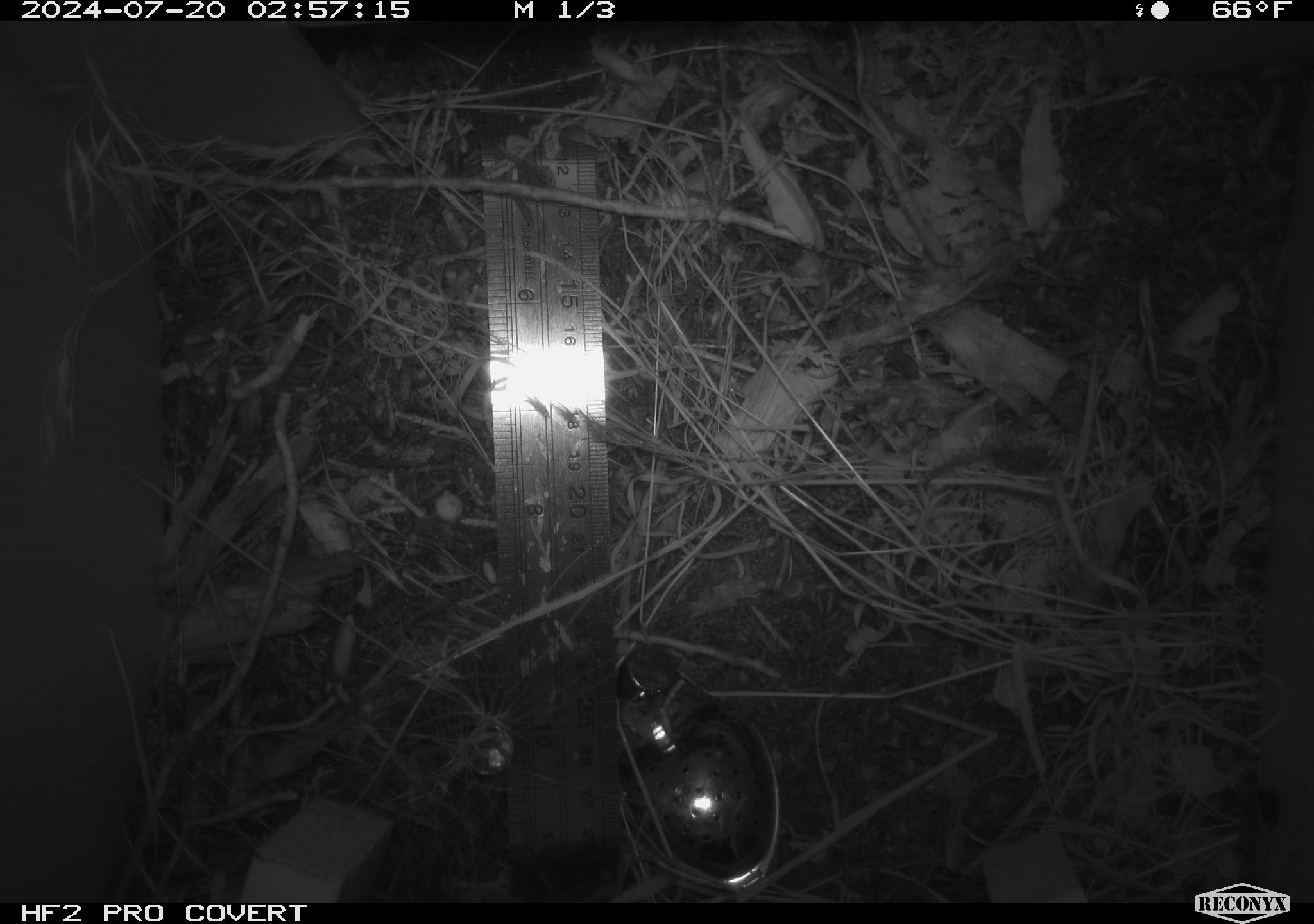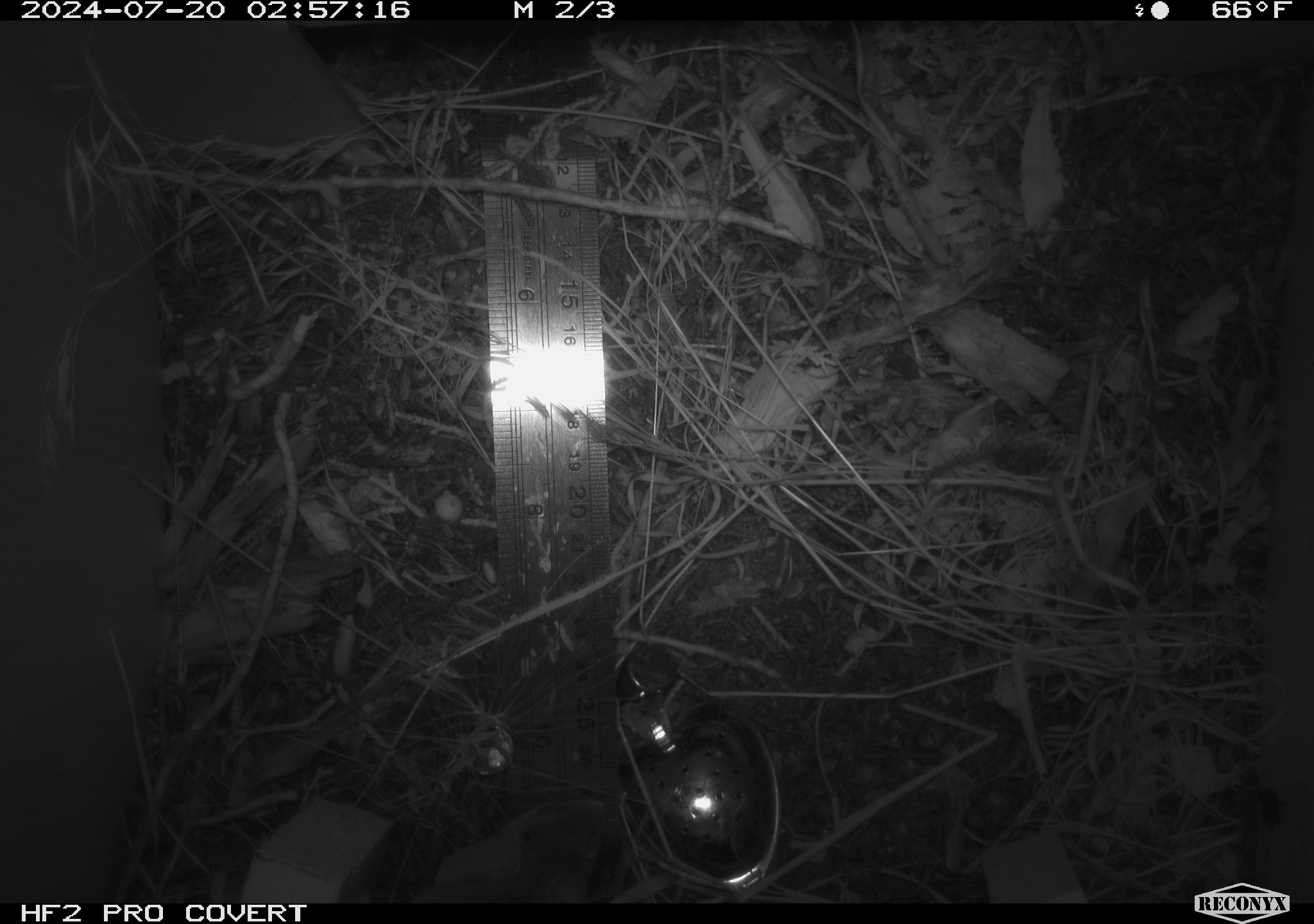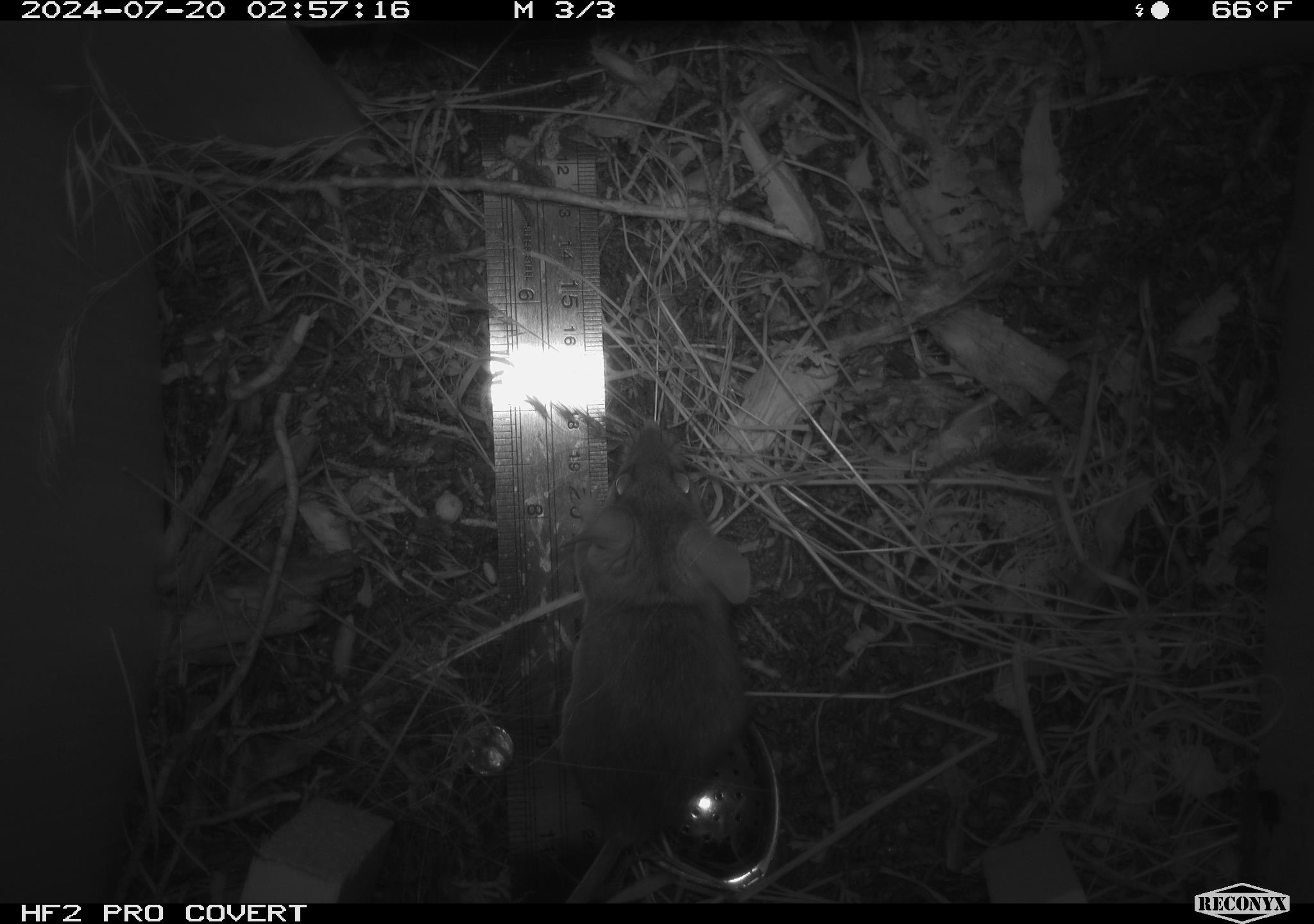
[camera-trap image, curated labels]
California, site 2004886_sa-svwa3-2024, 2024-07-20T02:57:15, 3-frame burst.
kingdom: Animalia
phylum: Chordata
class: Mammalia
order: Rodentia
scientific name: Rodentia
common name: mouse species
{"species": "mouse species (Rodentia)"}